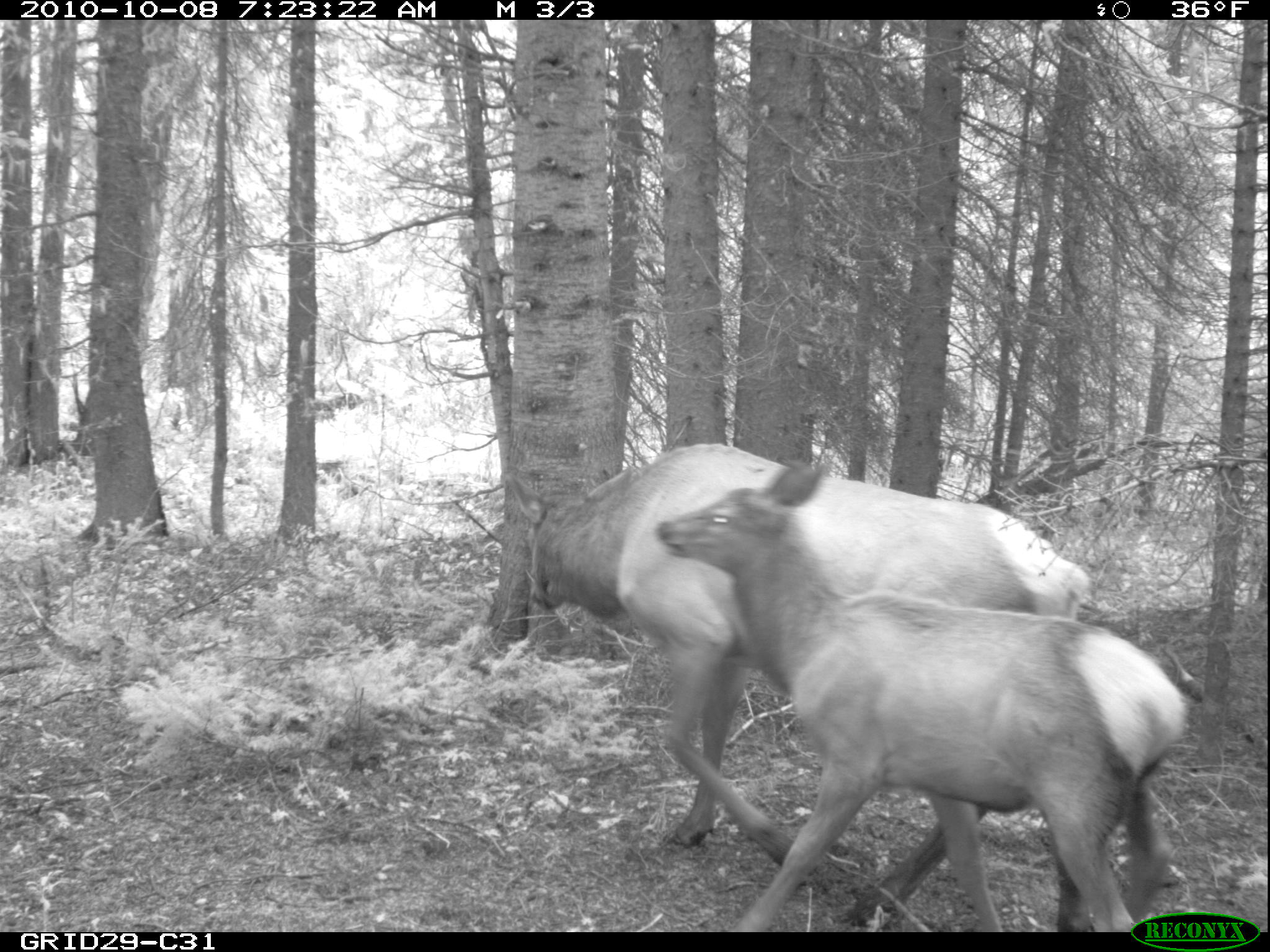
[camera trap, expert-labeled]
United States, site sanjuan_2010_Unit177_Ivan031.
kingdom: Animalia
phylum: Chordata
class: Mammalia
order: Artiodactyla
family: Cervidae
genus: Cervus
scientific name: Cervus elaphus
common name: red deer